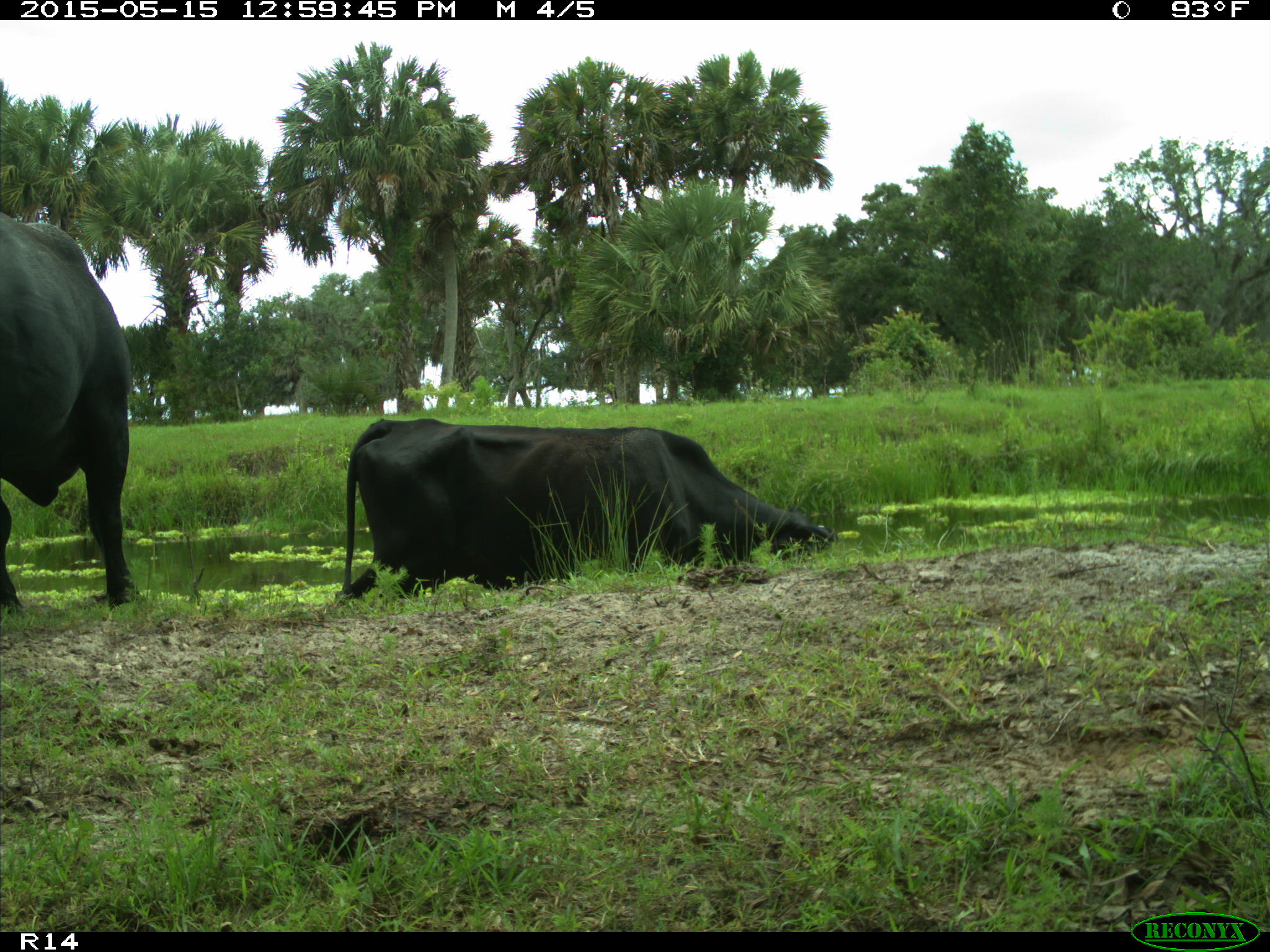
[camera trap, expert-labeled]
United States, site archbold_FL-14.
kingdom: Animalia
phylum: Chordata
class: Mammalia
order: Artiodactyla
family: Bovidae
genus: Bos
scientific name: Bos taurus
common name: domestic cow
Bos taurus (domestic cow).